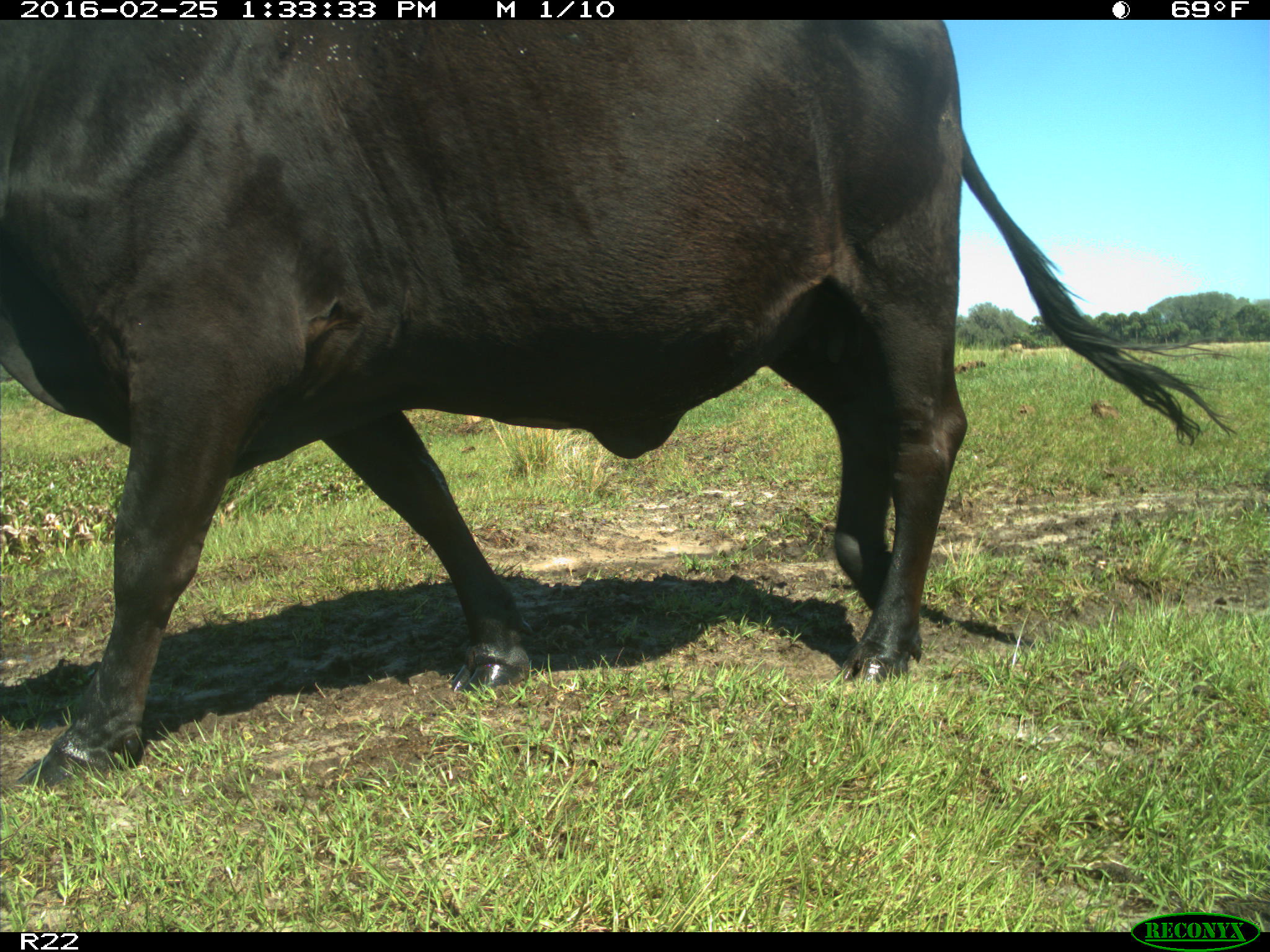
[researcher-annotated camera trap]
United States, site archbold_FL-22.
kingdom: Animalia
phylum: Chordata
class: Mammalia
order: Artiodactyla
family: Bovidae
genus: Bos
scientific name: Bos taurus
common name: domestic cow